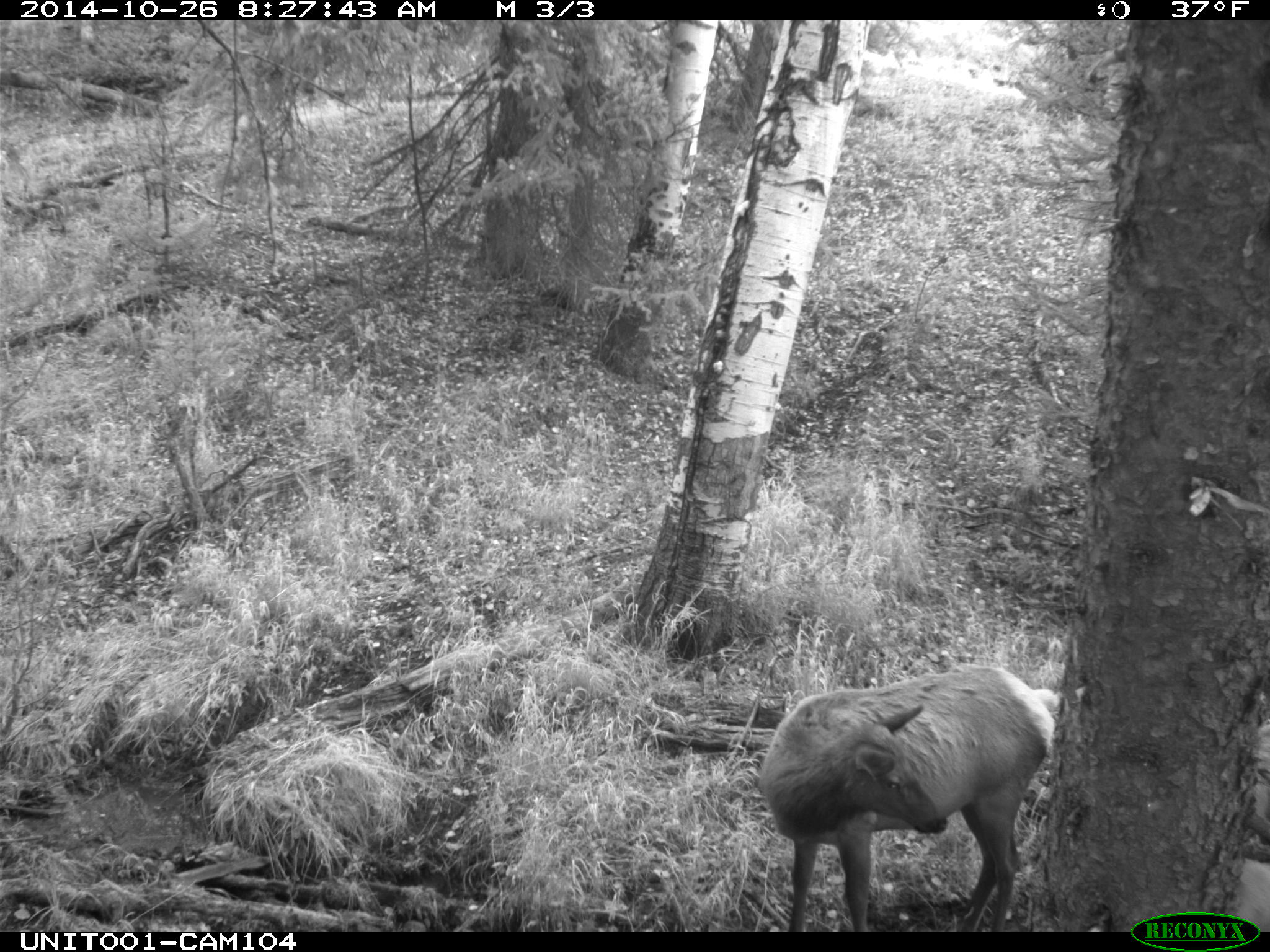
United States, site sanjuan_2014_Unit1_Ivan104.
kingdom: Animalia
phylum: Chordata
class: Mammalia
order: Artiodactyla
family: Cervidae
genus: Cervus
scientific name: Cervus elaphus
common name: red deer